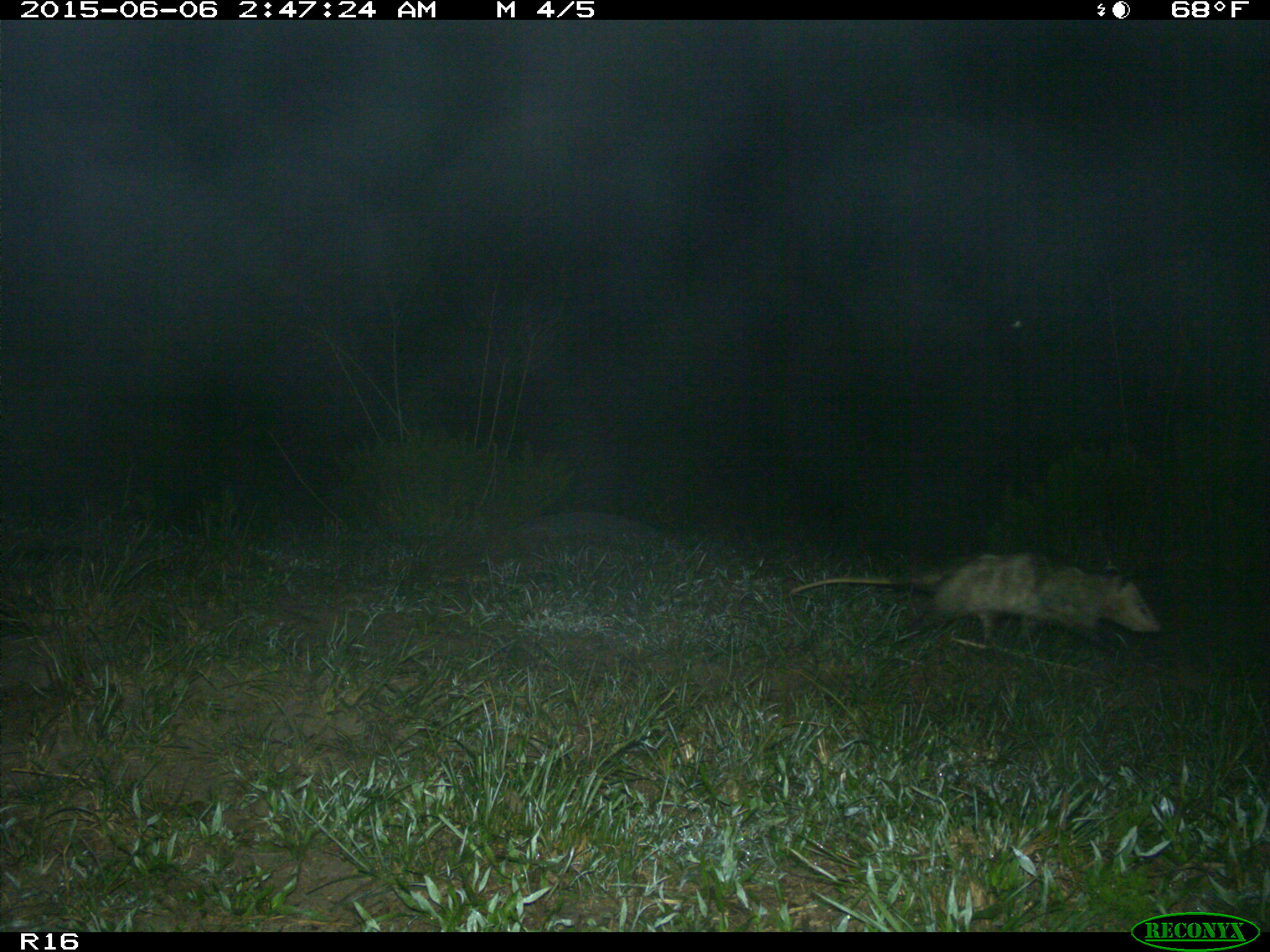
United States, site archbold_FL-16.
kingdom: Animalia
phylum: Chordata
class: Mammalia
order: Didelphimorphia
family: Didelphidae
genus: Didelphis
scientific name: Didelphis virginiana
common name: virginia opossum